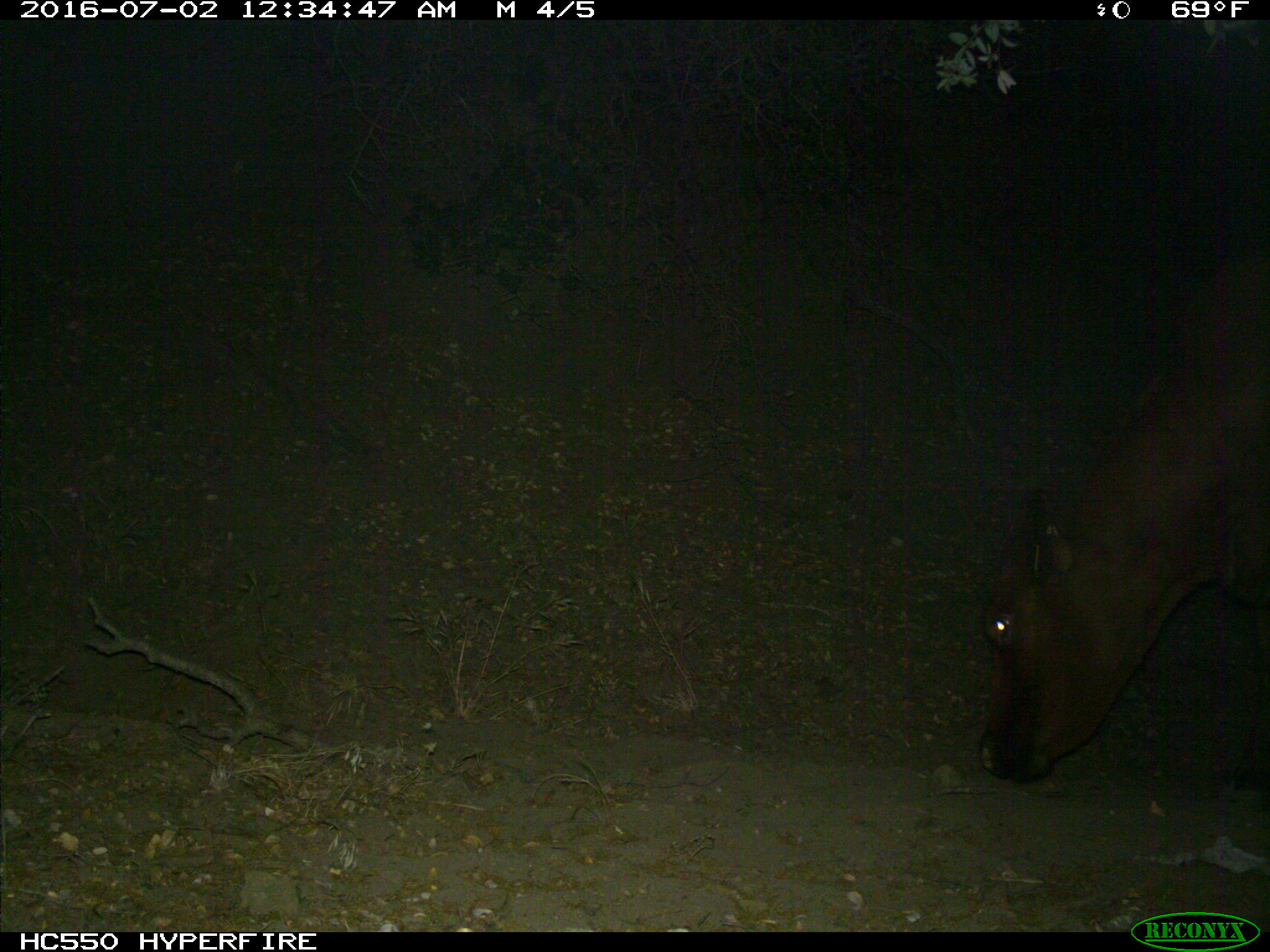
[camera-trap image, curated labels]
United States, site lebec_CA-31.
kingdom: Animalia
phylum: Chordata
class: Mammalia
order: Artiodactyla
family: Bovidae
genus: Bos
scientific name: Bos taurus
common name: domestic cow